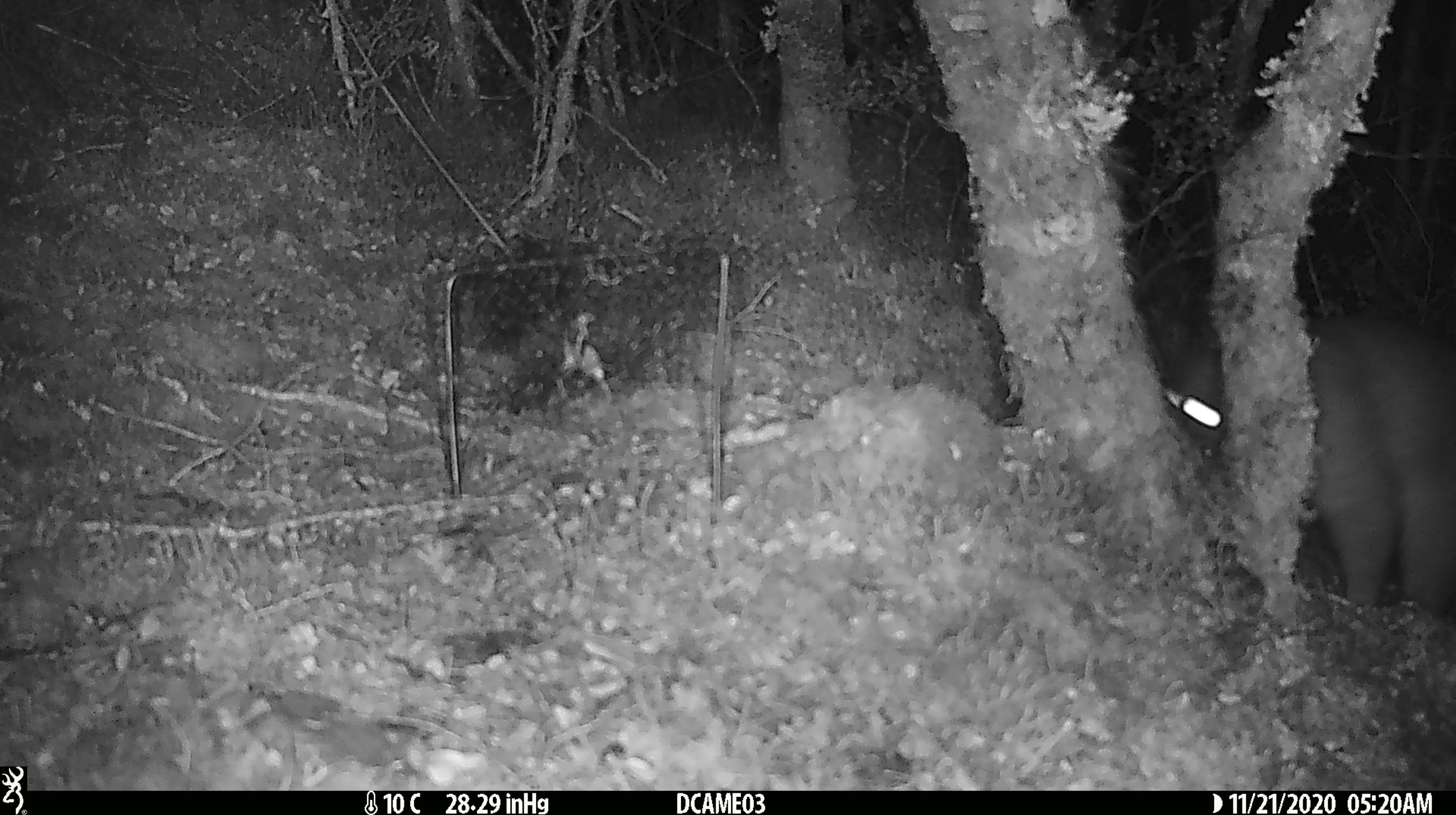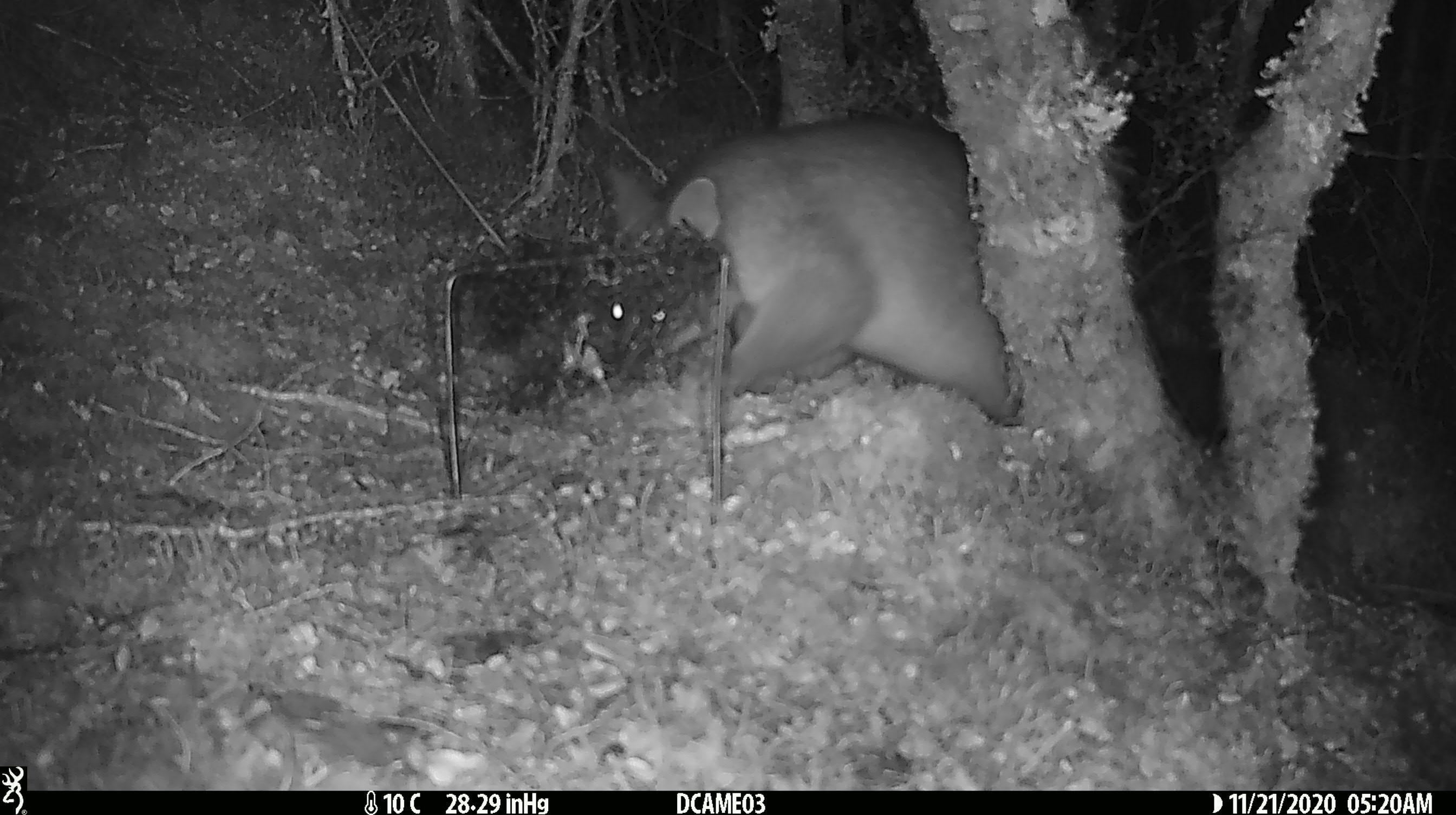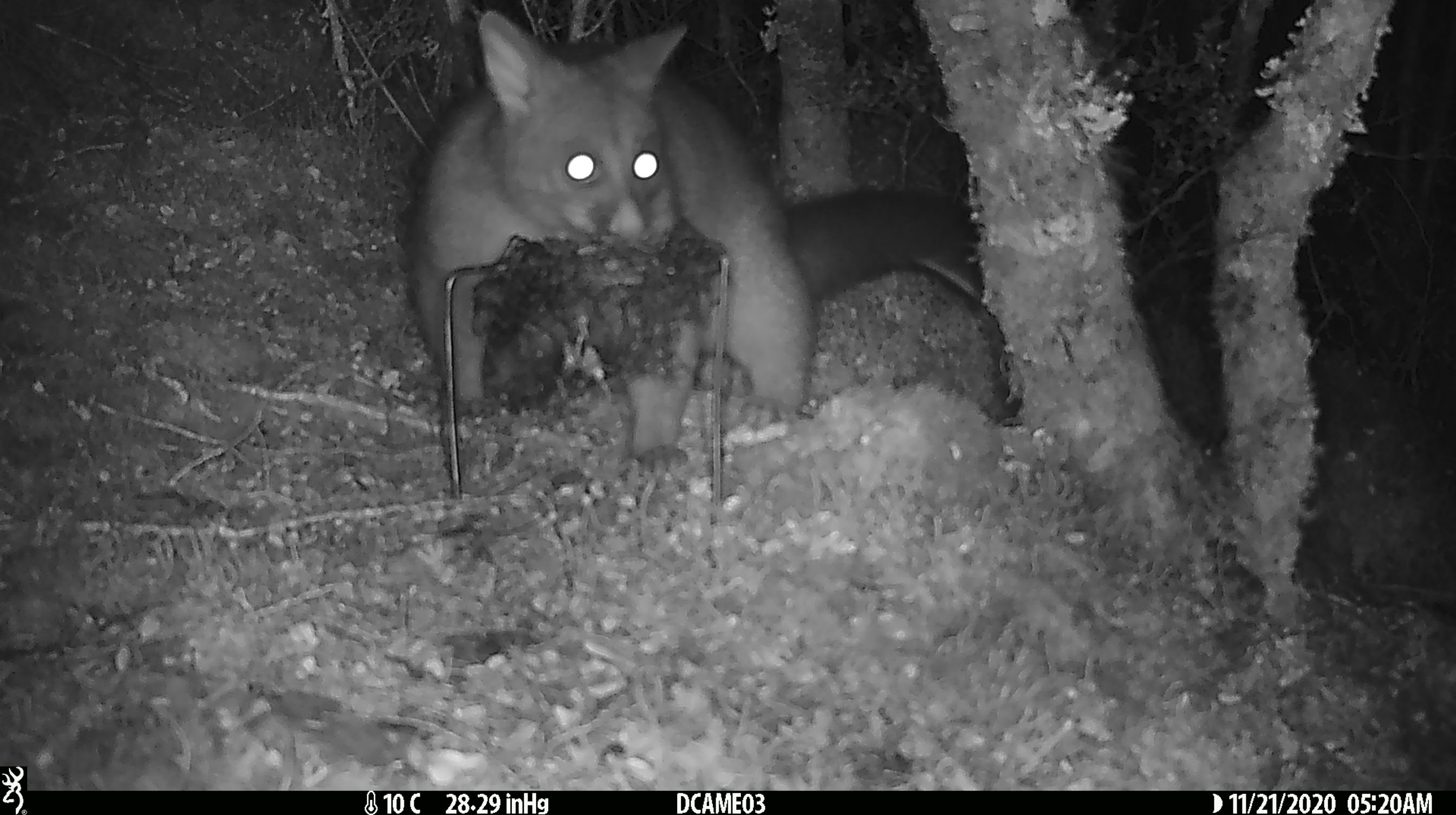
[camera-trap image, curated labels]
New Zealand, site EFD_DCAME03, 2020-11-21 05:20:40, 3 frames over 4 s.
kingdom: Animalia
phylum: Chordata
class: Mammalia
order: Diprotodontia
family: Phalangeridae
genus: Trichosurus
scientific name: Trichosurus vulpecula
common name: common brushtail possum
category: possum